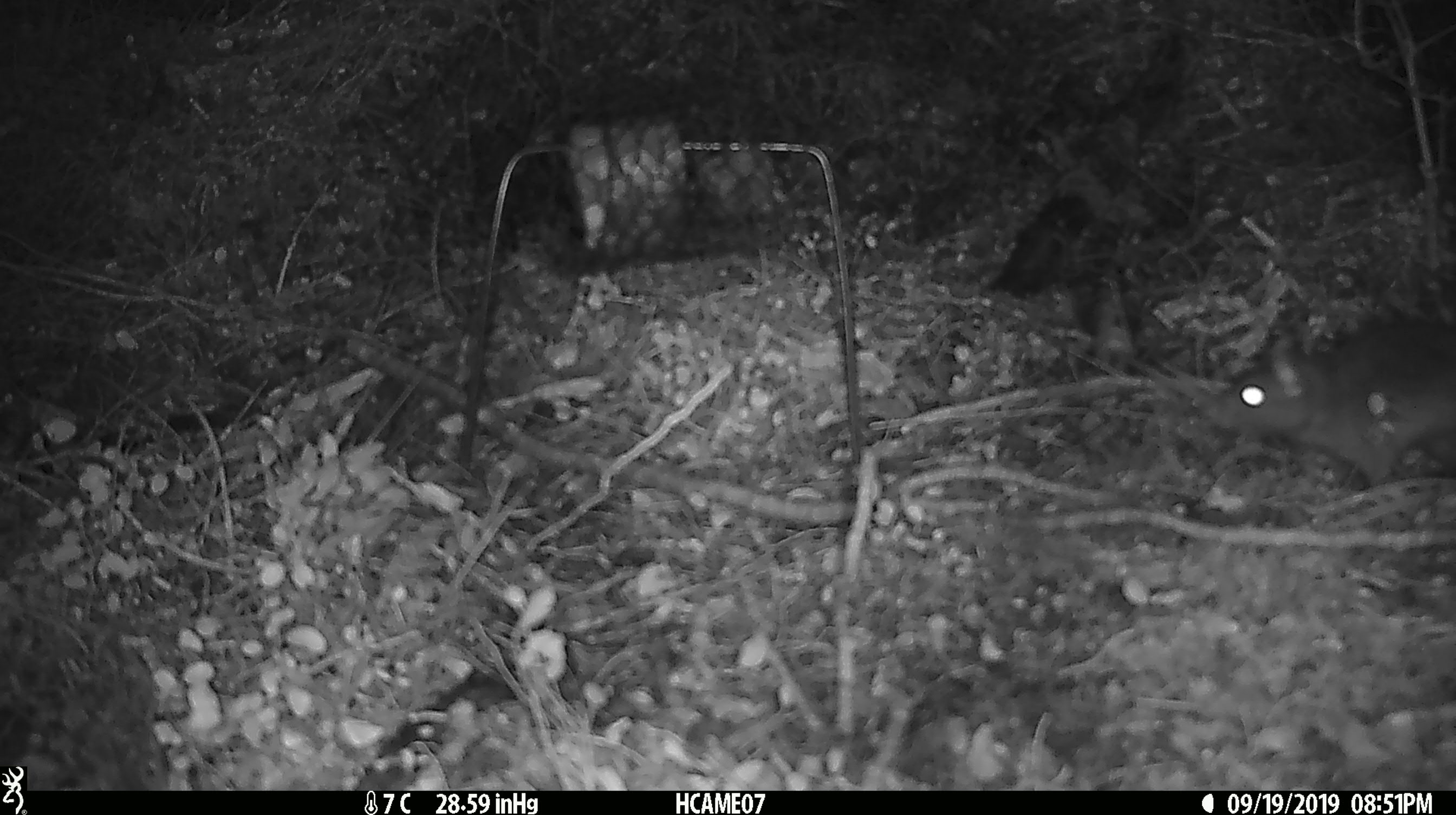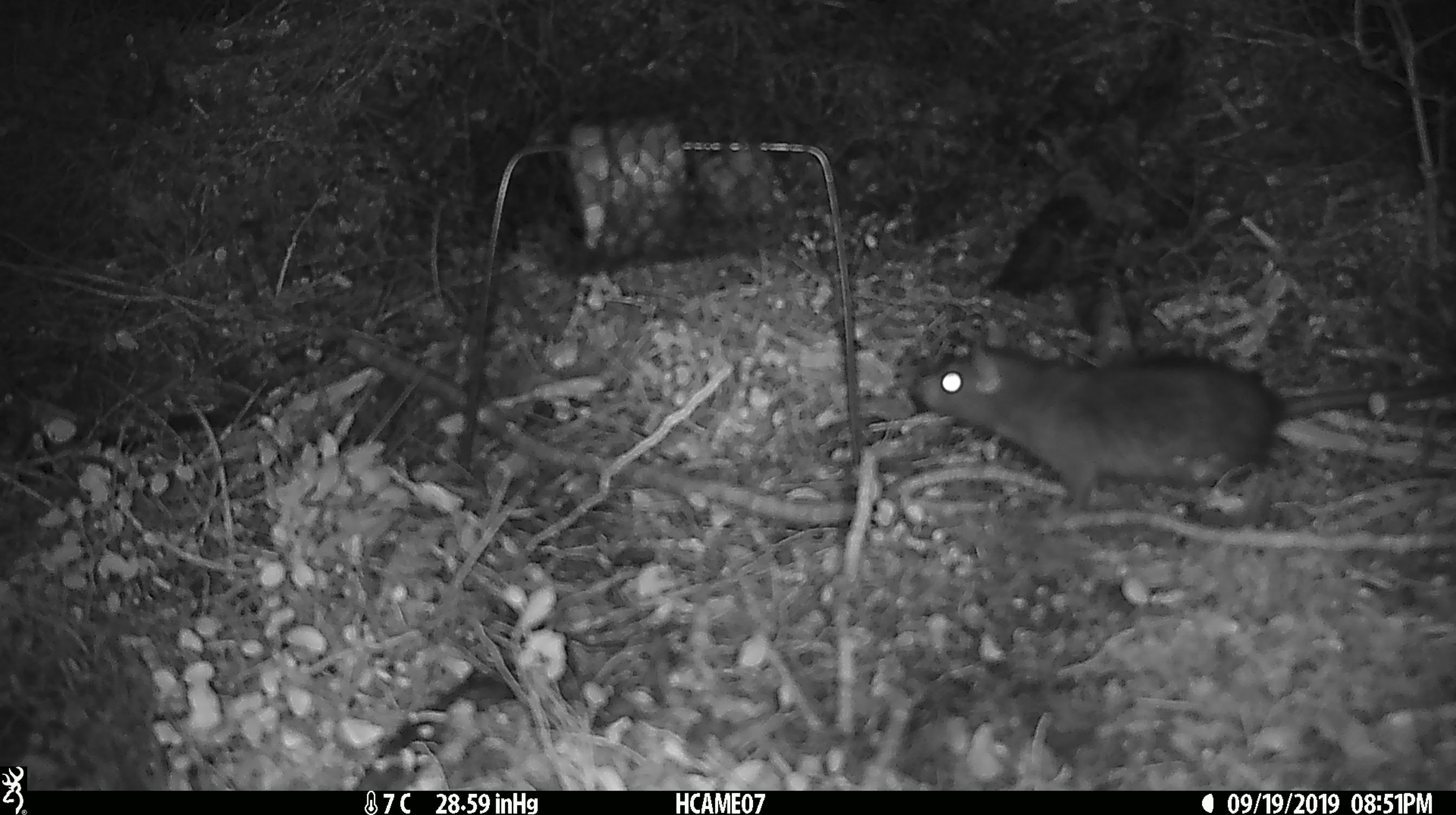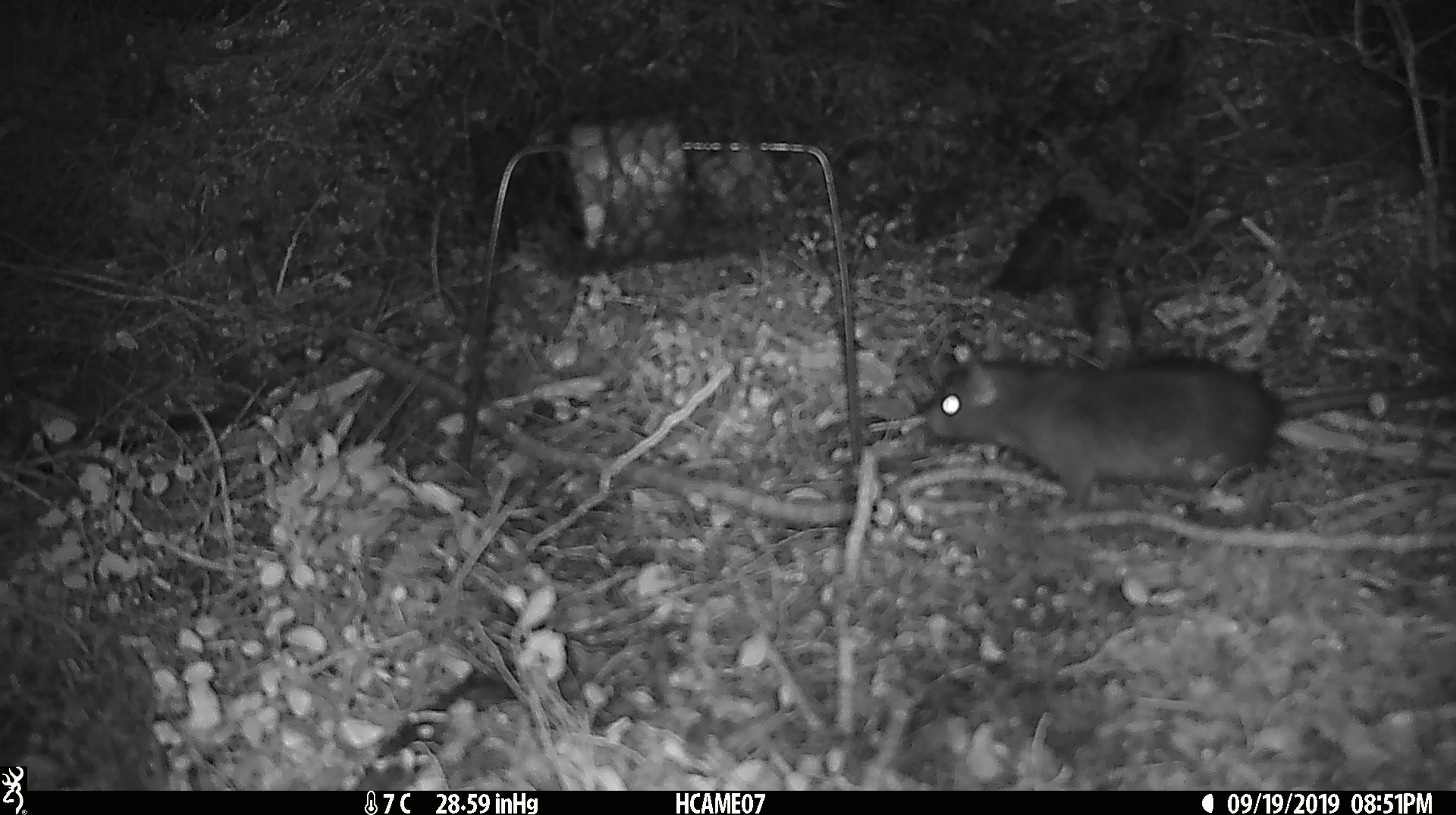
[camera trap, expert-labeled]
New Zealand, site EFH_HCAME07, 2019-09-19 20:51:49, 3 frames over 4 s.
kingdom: Animalia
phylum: Chordata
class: Mammalia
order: Rodentia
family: Muridae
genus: Rattus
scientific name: Rattus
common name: rat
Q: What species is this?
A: Rat (Rattus).